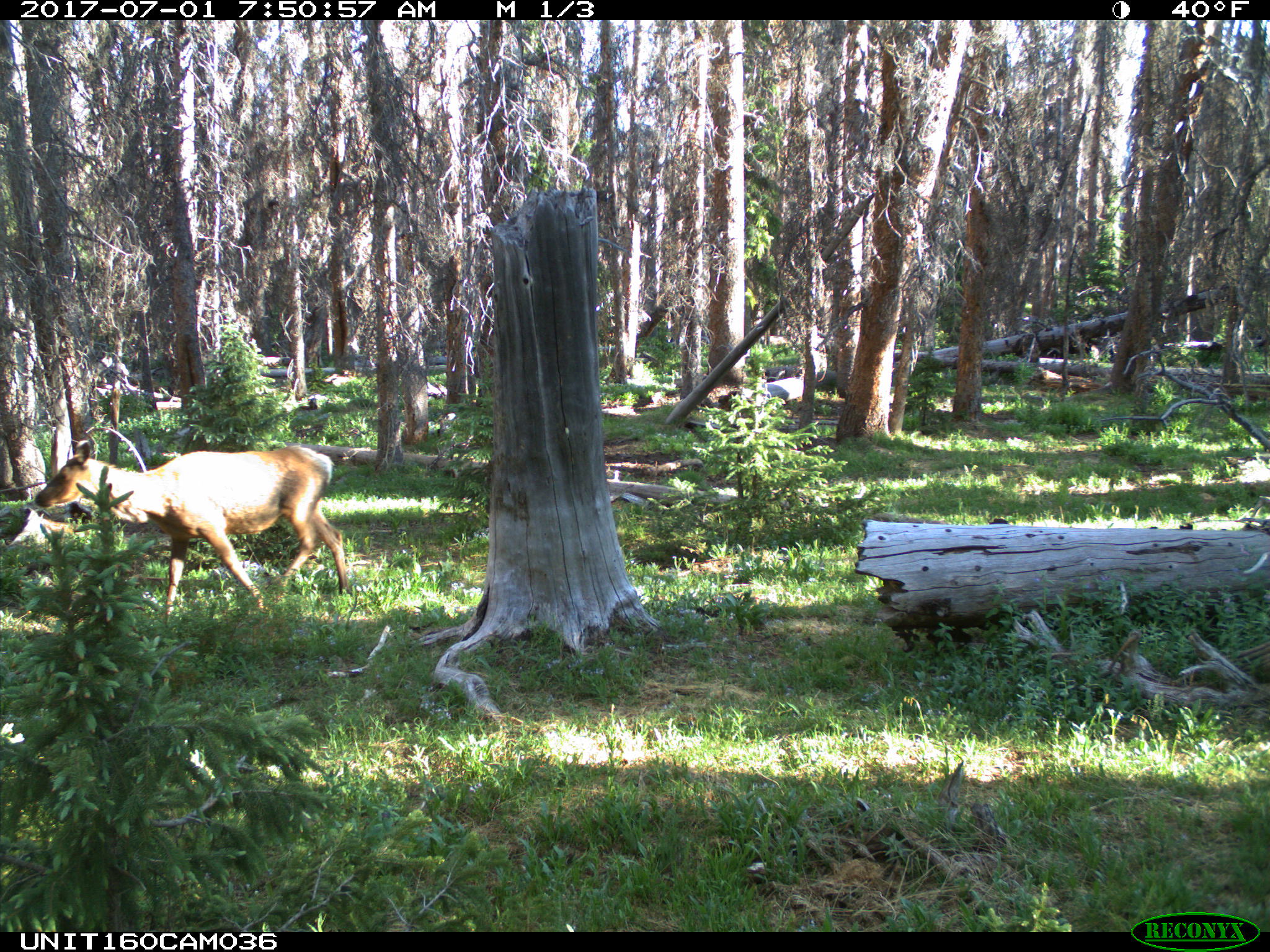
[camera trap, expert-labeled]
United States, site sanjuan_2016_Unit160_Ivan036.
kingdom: Animalia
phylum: Chordata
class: Mammalia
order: Artiodactyla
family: Cervidae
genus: Cervus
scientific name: Cervus elaphus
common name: red deer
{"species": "Cervus elaphus (red deer)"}